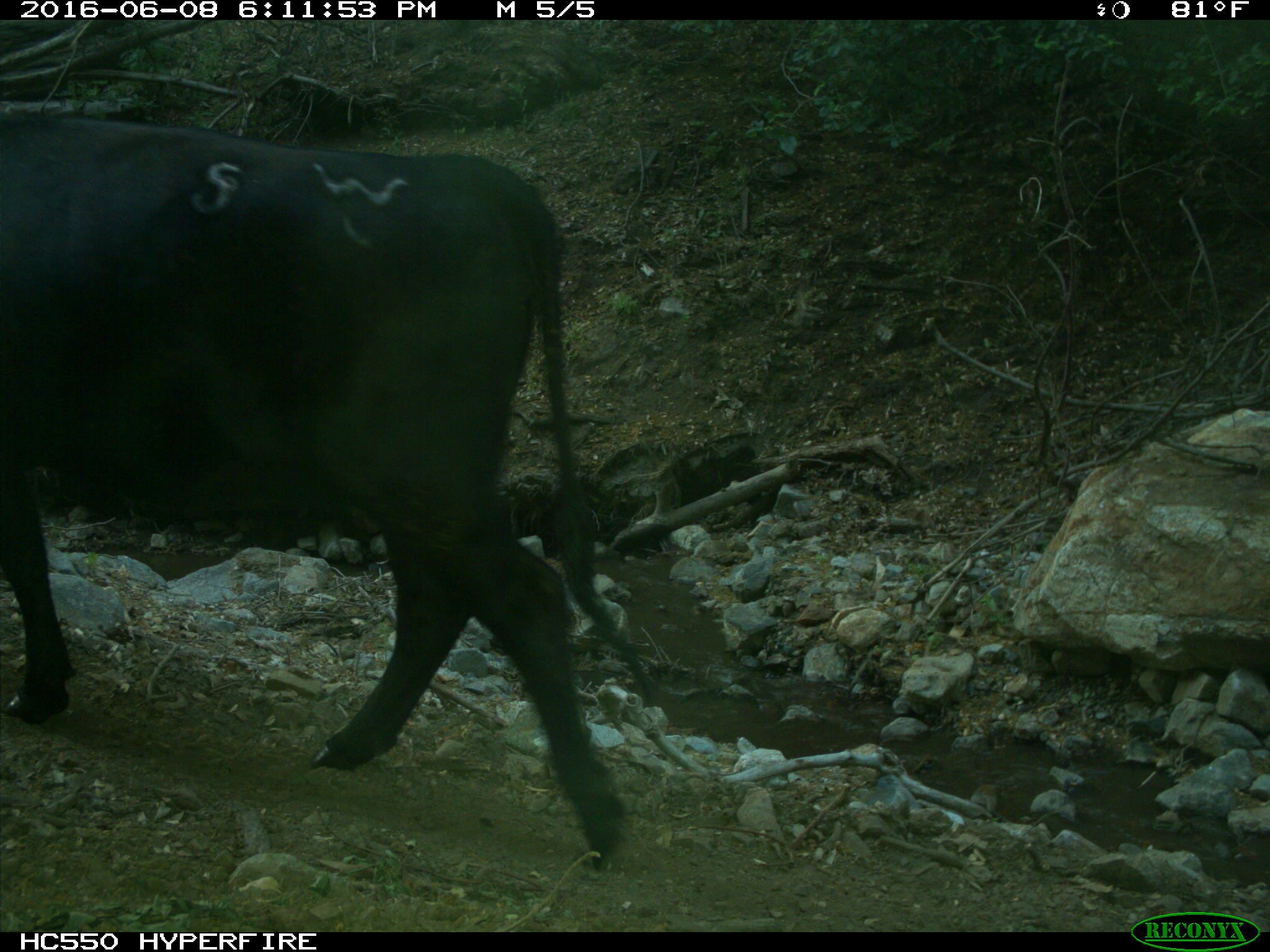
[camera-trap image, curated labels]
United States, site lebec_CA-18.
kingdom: Animalia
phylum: Chordata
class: Mammalia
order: Artiodactyla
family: Bovidae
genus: Bos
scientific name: Bos taurus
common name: domestic cow